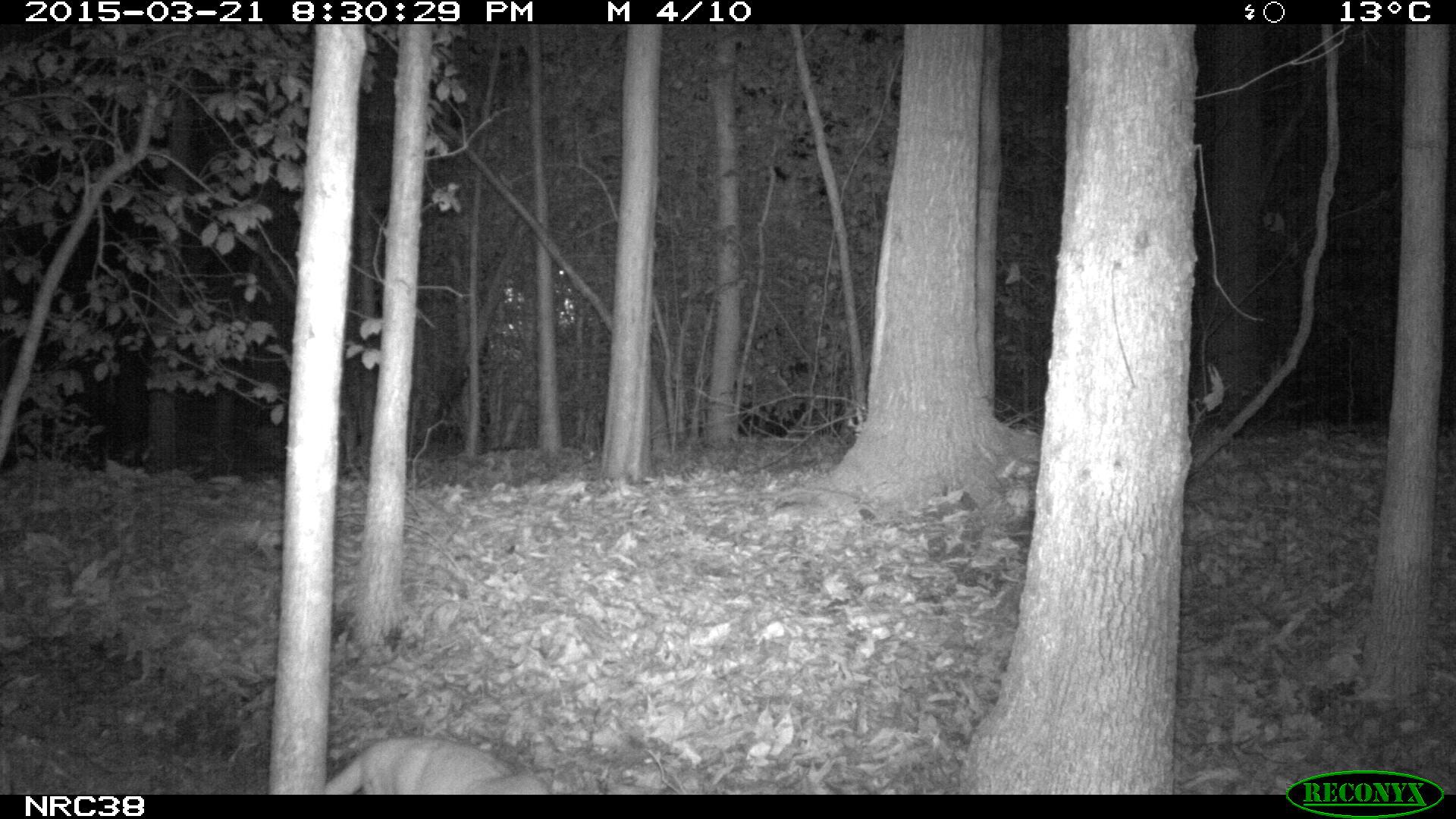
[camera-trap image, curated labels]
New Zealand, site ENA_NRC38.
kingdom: Animalia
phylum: Chordata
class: Mammalia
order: Carnivora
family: Felidae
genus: Felis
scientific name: Felis catus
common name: domestic cat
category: cat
Cat (domestic cat) (Felis catus).